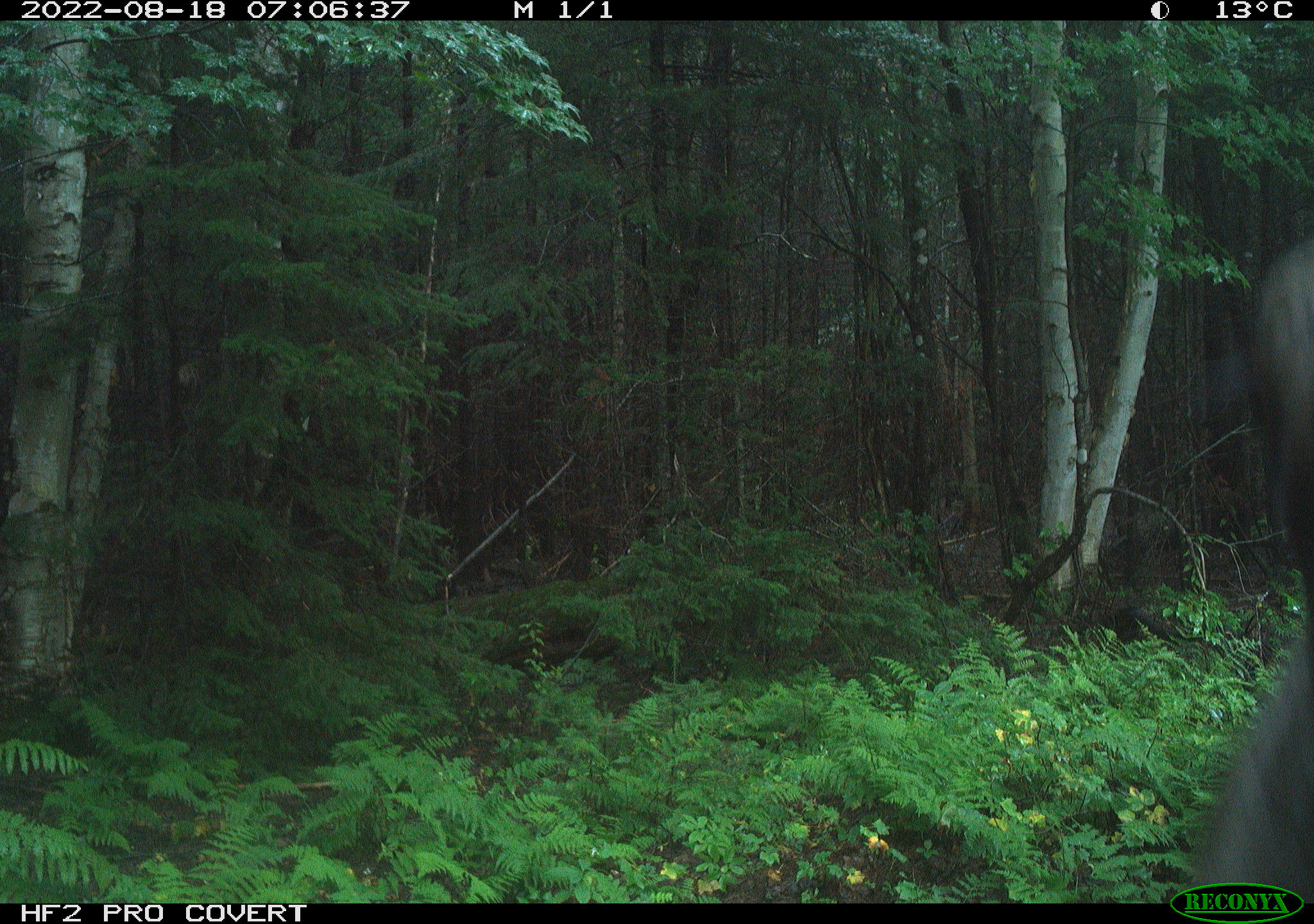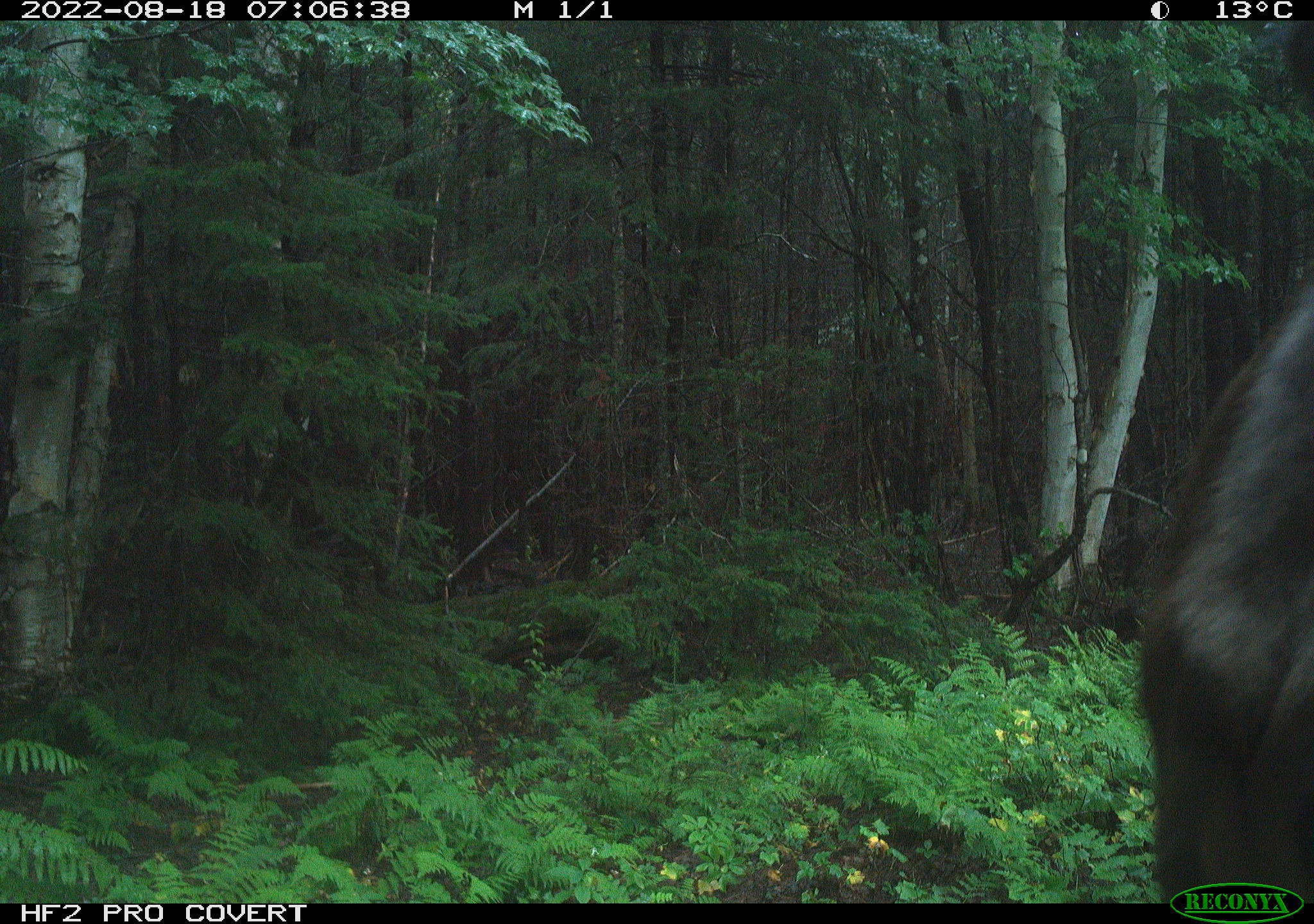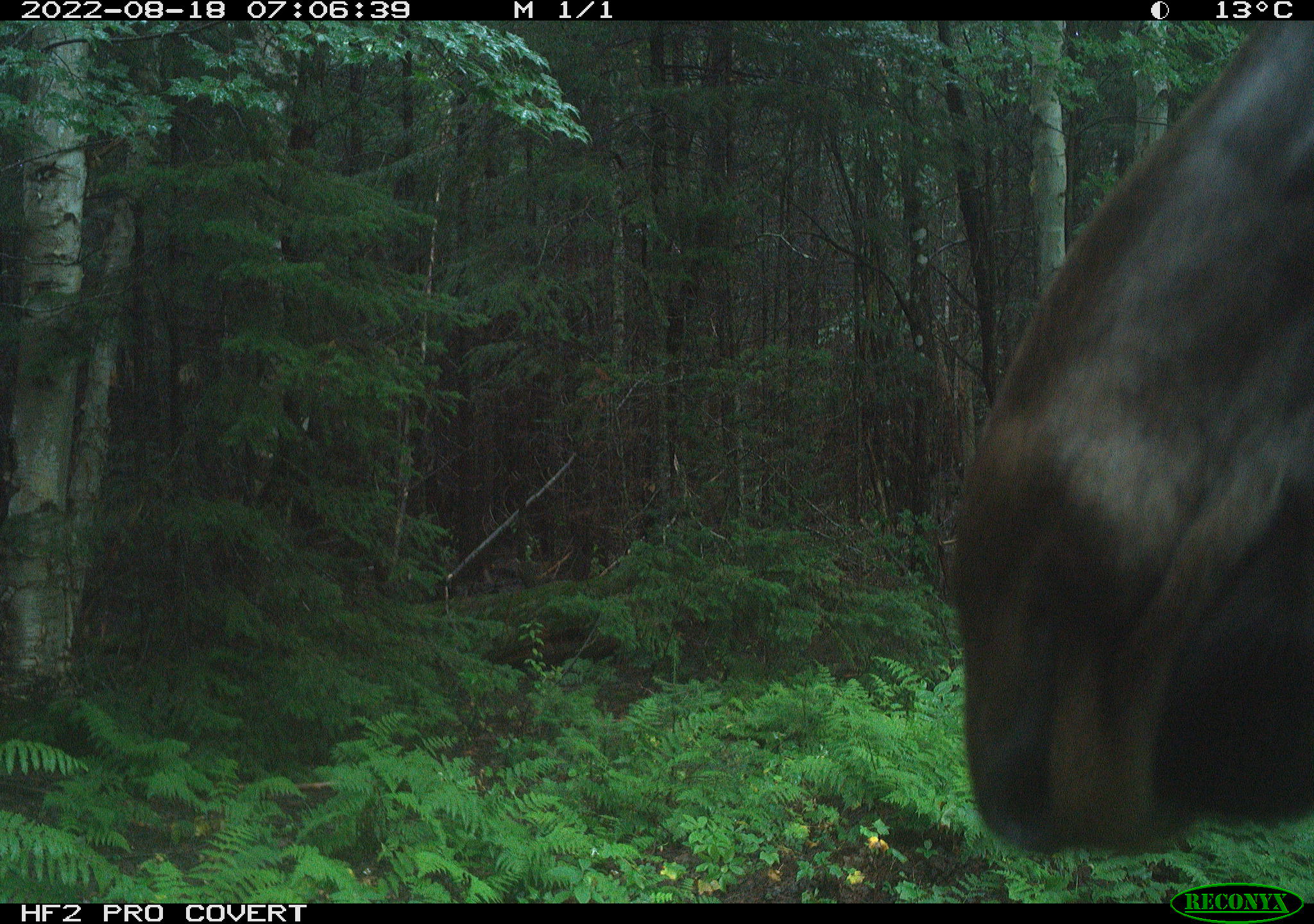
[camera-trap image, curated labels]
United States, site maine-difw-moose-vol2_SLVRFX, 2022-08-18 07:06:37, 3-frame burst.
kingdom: Animalia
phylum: Chordata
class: Mammalia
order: Artiodactyla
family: Cervidae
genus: Alces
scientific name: Alces alces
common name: moose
Moose (Alces alces).